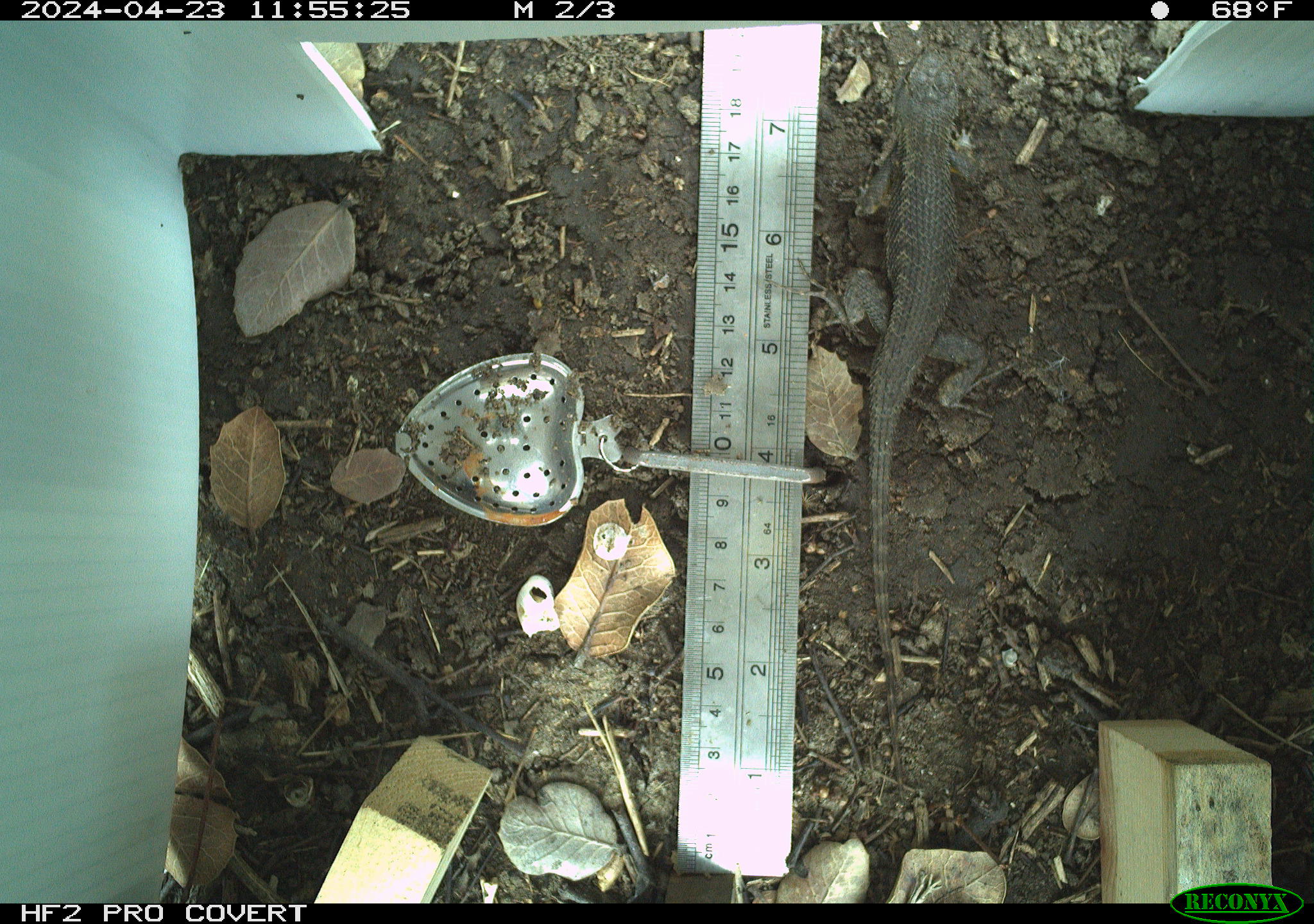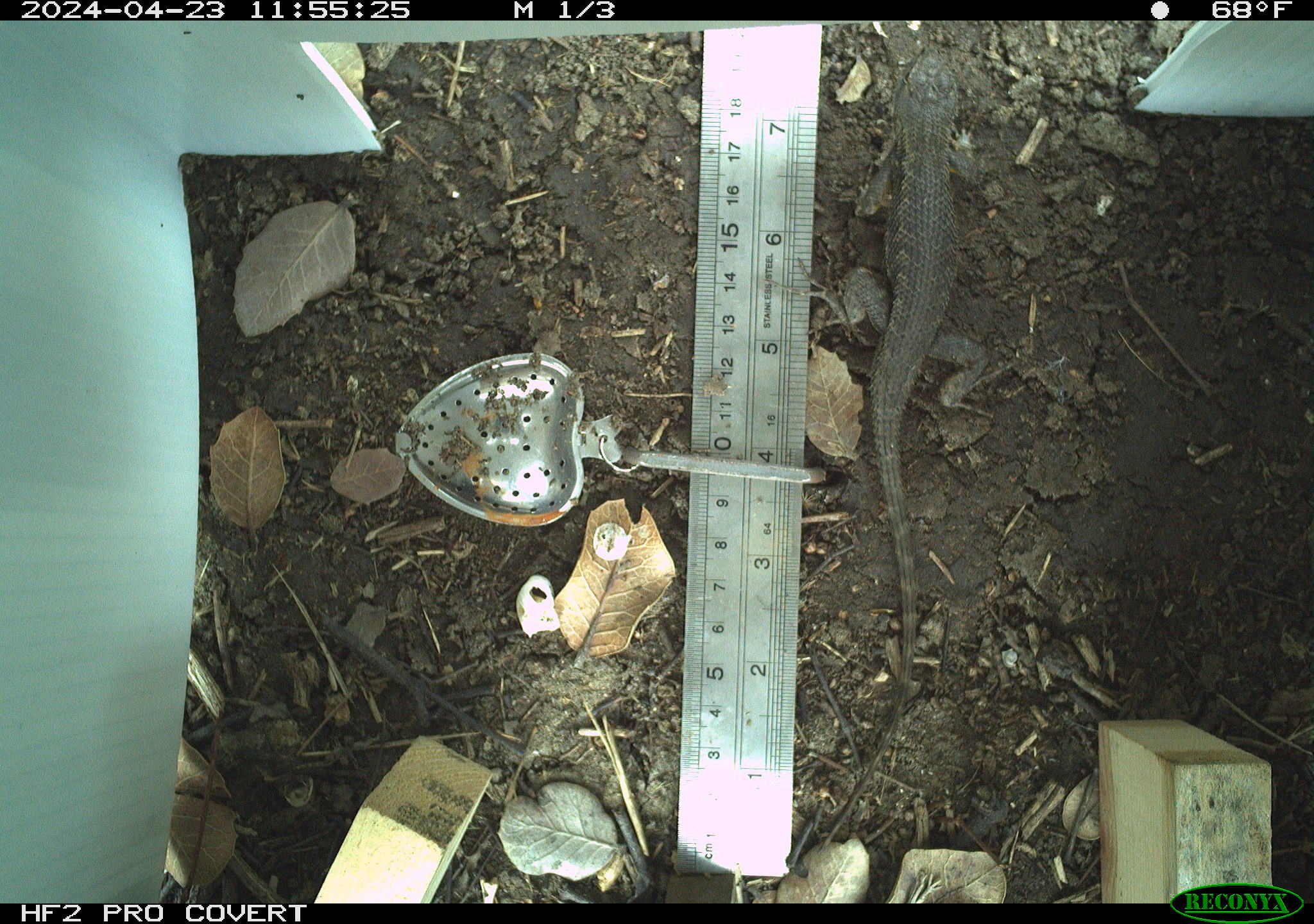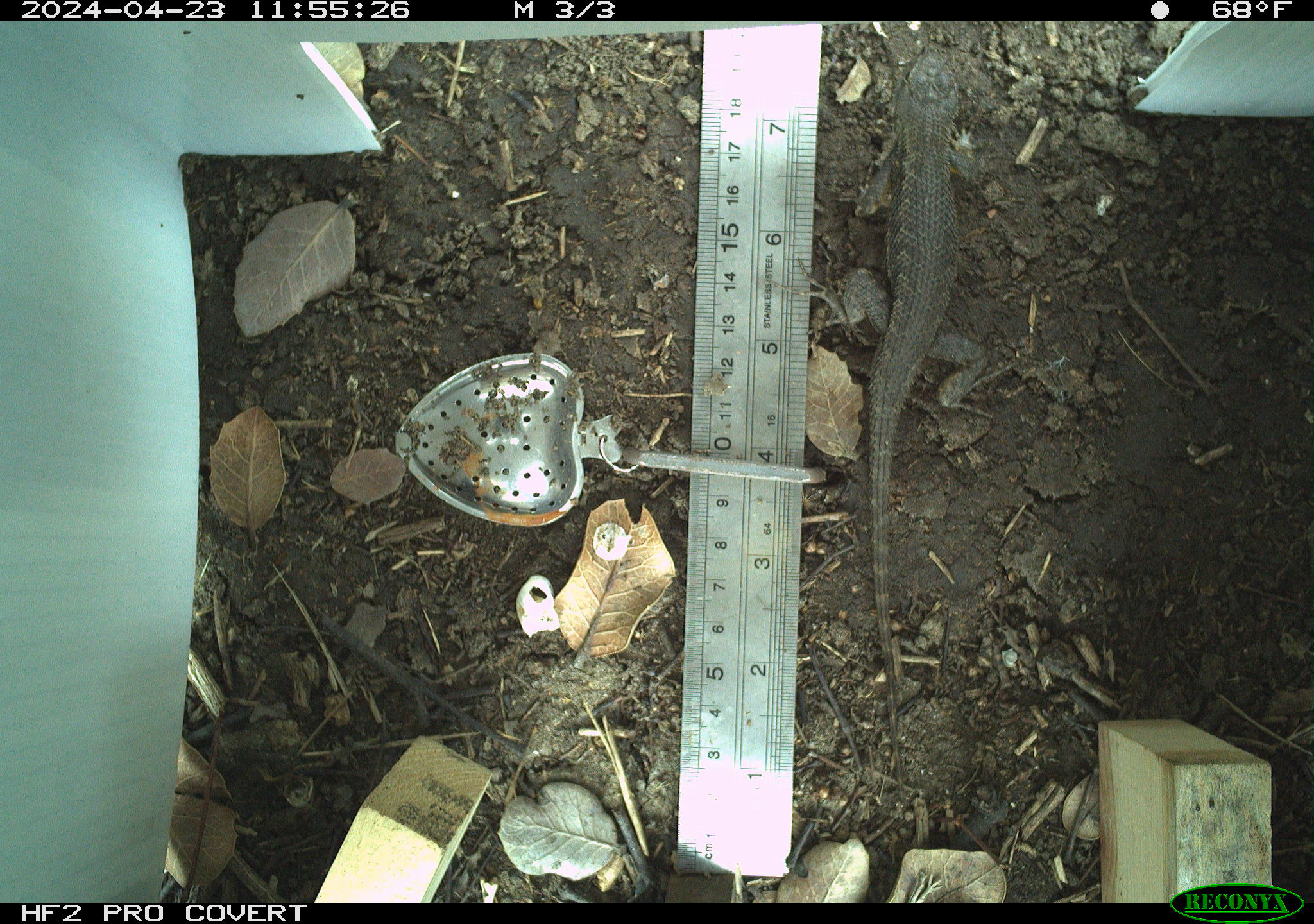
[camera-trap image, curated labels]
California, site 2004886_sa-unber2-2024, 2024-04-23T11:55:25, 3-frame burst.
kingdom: Animalia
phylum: Chordata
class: Reptilia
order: Squamata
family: Phrynosomatidae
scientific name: Phrynosomatidae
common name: phrynosomatid lizards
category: phrynosomatidae family